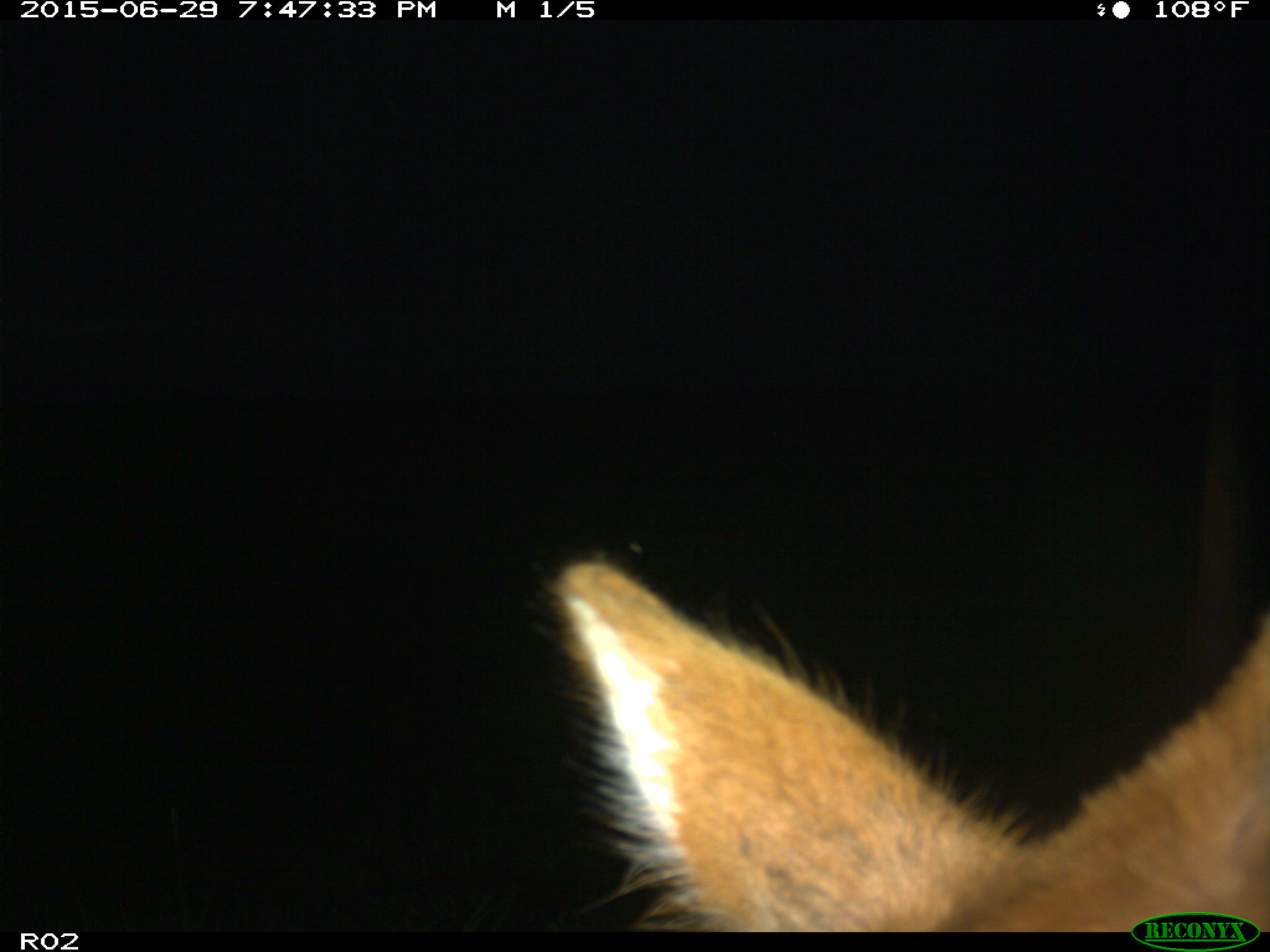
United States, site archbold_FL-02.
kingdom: Animalia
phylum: Chordata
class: Mammalia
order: Artiodactyla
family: Bovidae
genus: Bos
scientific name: Bos taurus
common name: domestic cow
Bos taurus (domestic cow).